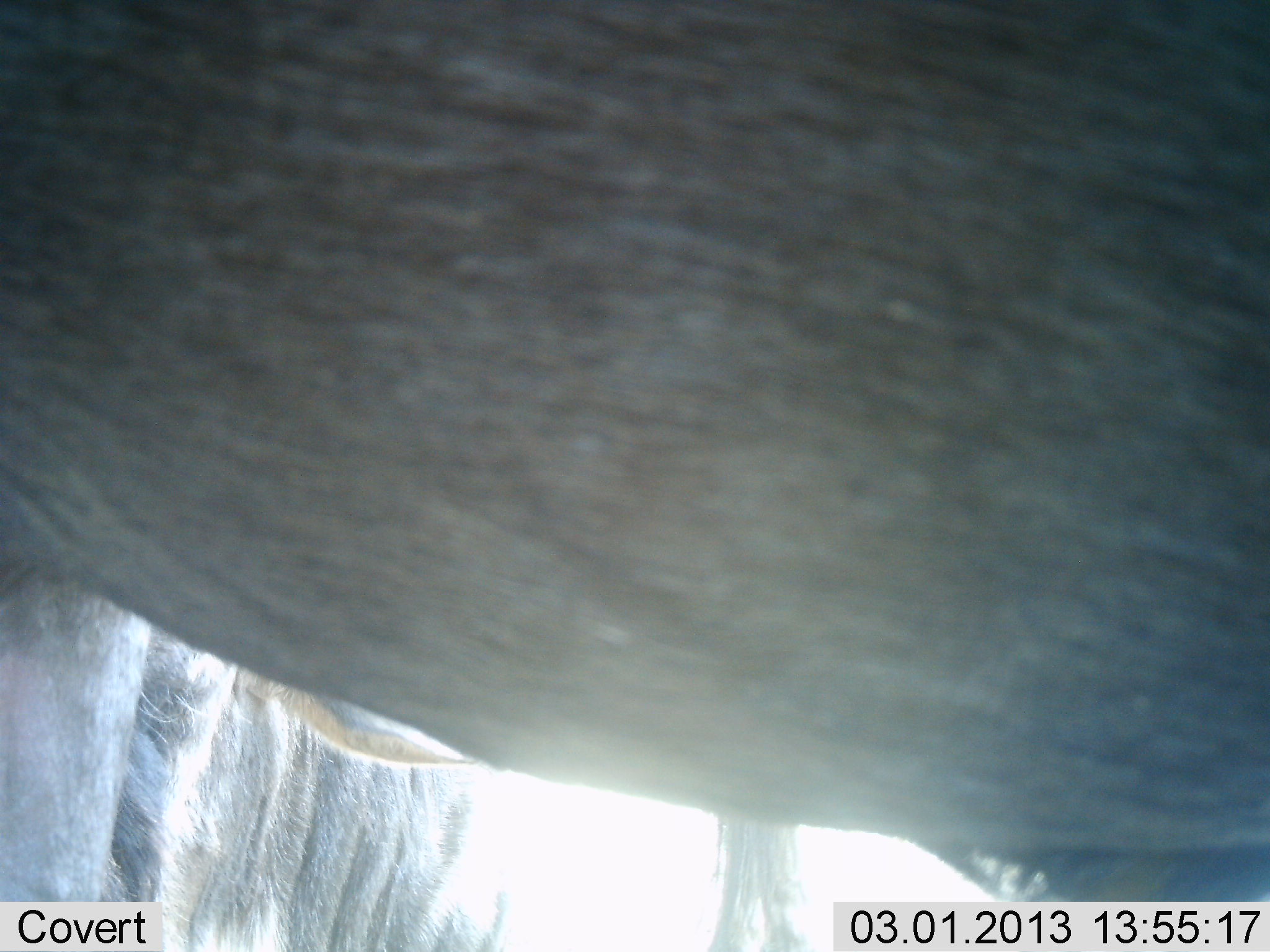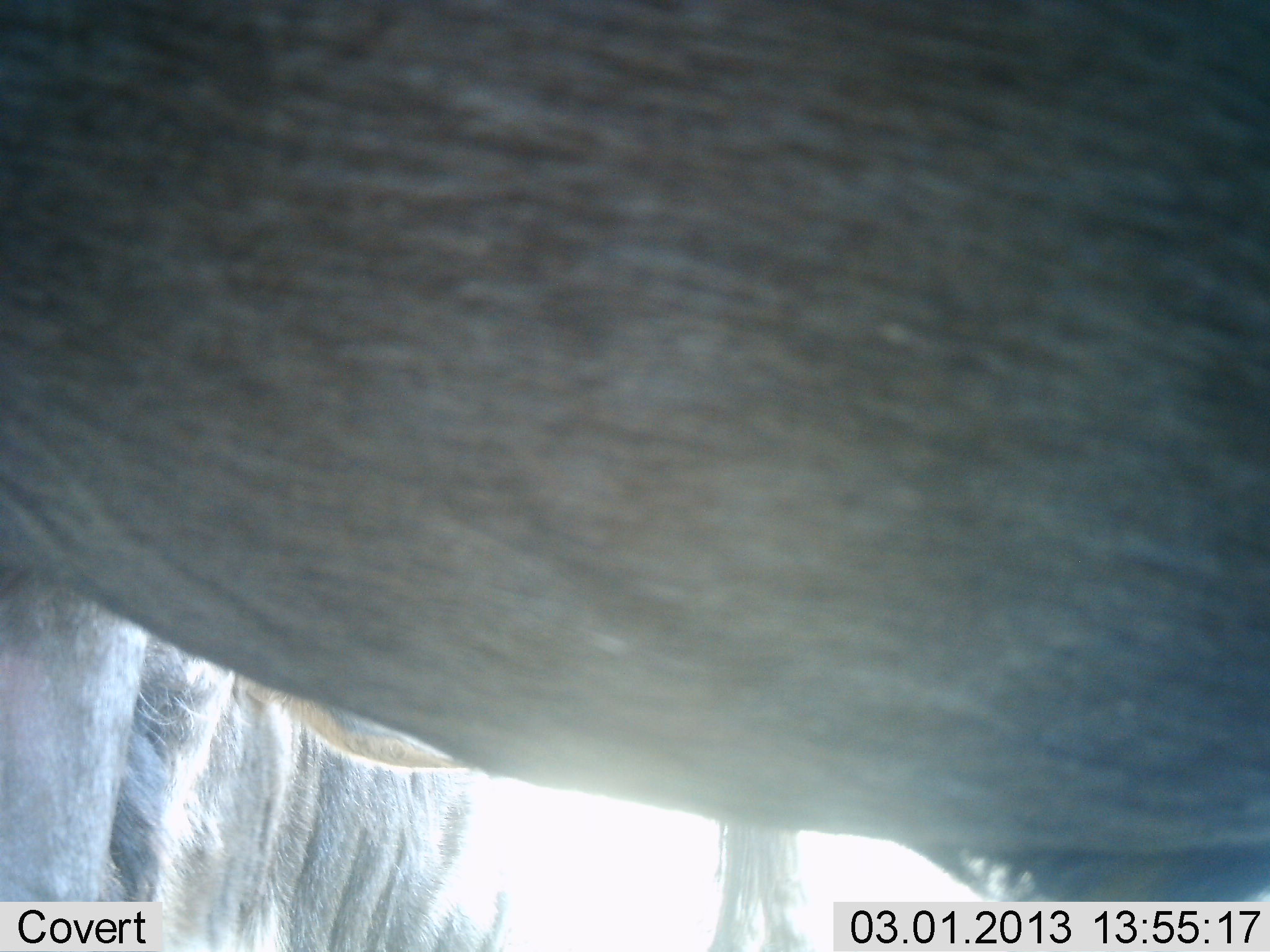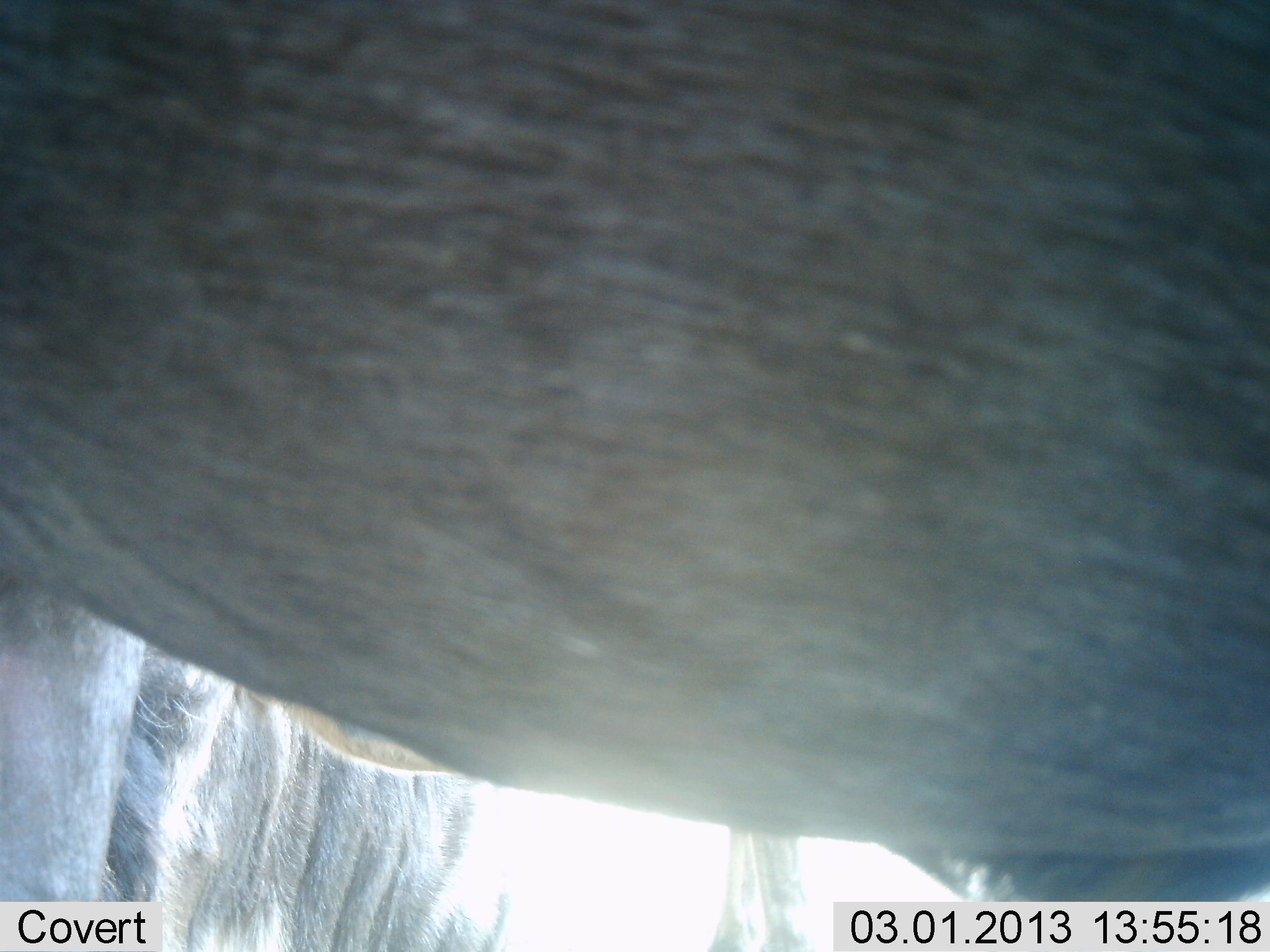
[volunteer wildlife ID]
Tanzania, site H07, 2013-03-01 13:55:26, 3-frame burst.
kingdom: Animalia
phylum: Chordata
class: Mammalia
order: Artiodactyla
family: Bovidae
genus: Connochaetes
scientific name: Connochaetes taurinus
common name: blue wildebeest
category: wildebeest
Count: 2.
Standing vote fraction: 100%.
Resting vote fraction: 5%.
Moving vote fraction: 0%.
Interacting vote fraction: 0%.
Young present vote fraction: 5%.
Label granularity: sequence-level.